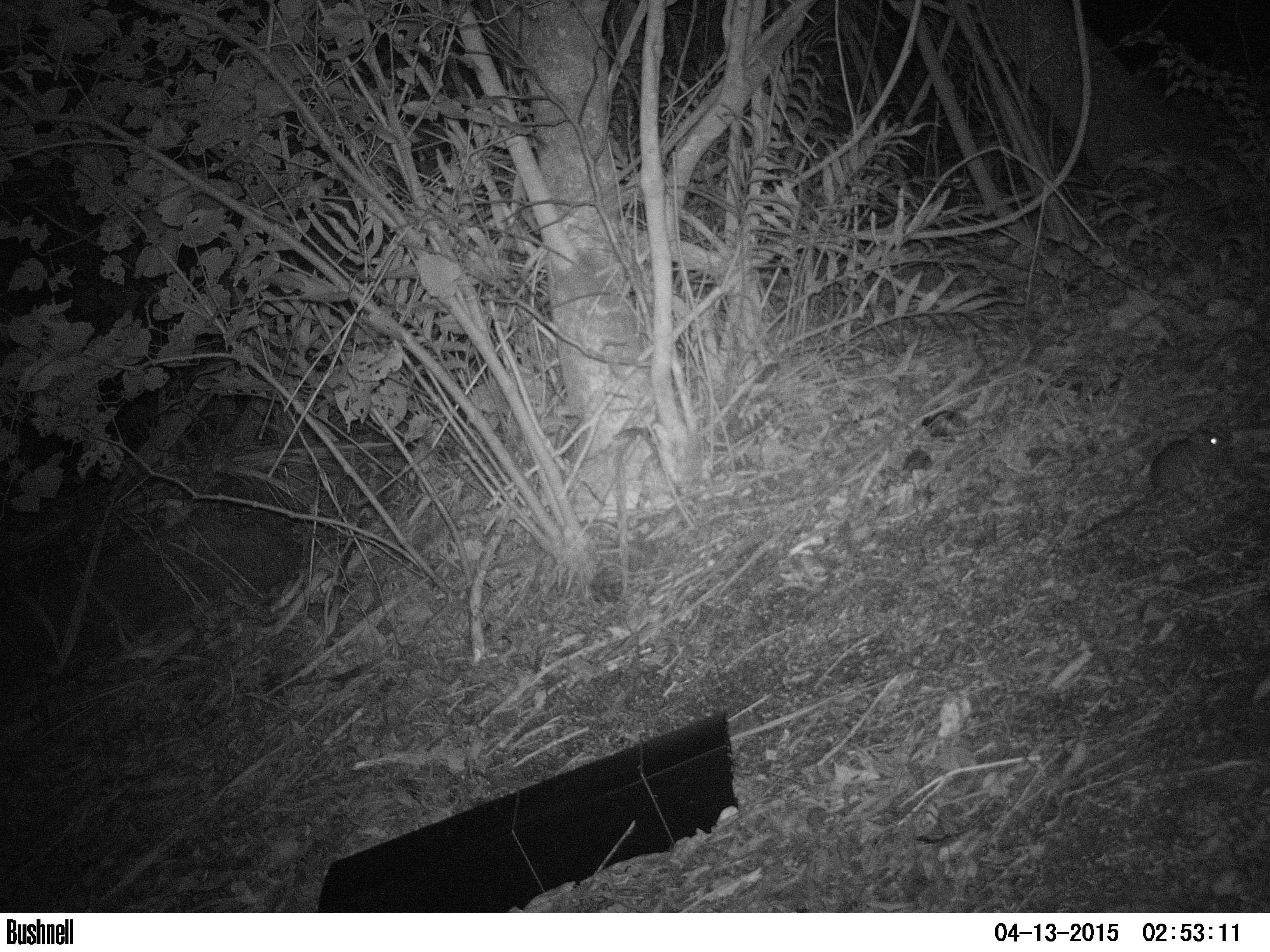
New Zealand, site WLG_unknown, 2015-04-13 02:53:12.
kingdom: Animalia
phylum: Chordata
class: Mammalia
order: Rodentia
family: Muridae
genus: Rattus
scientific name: Rattus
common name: rat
Rat (Rattus).